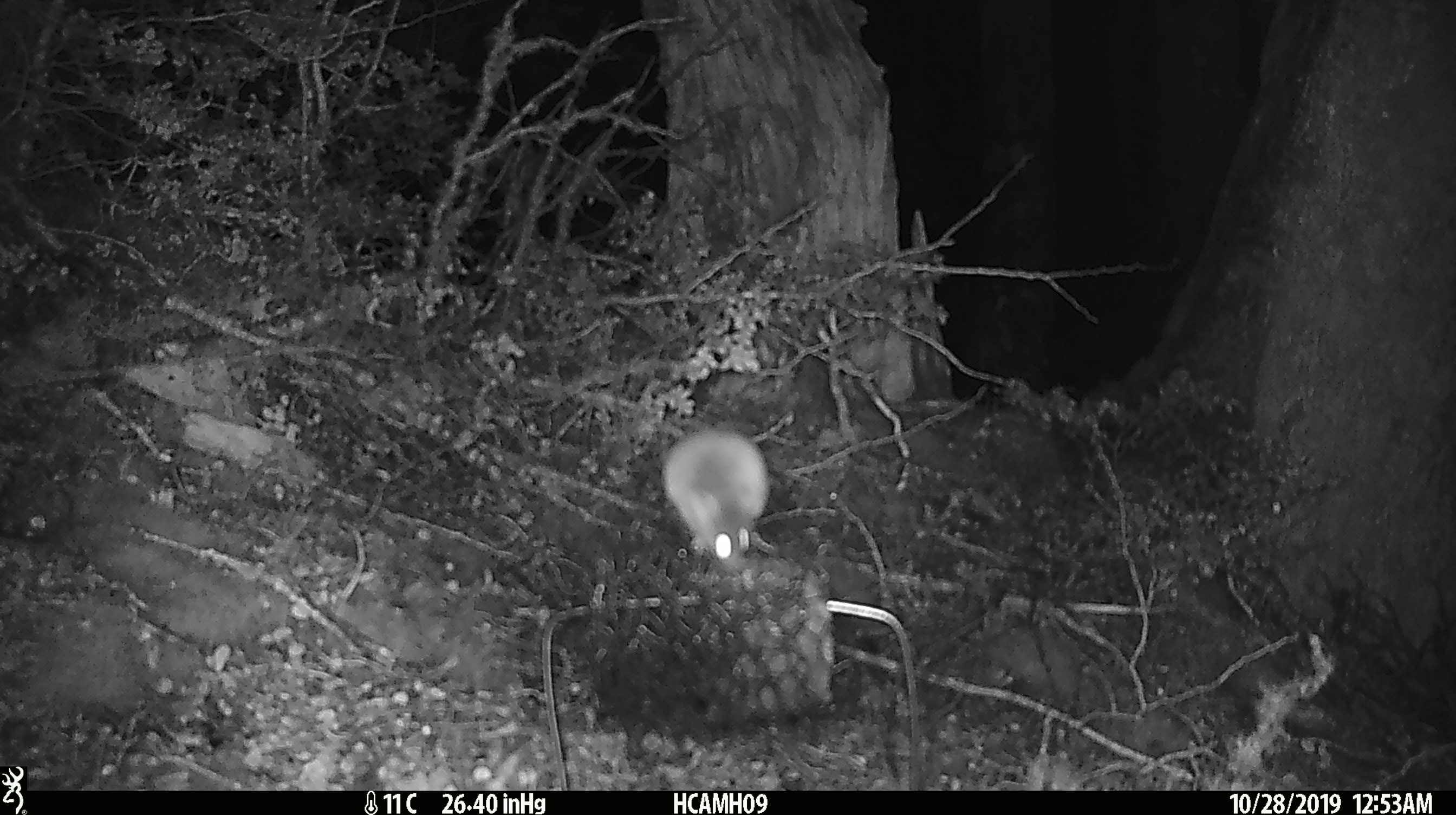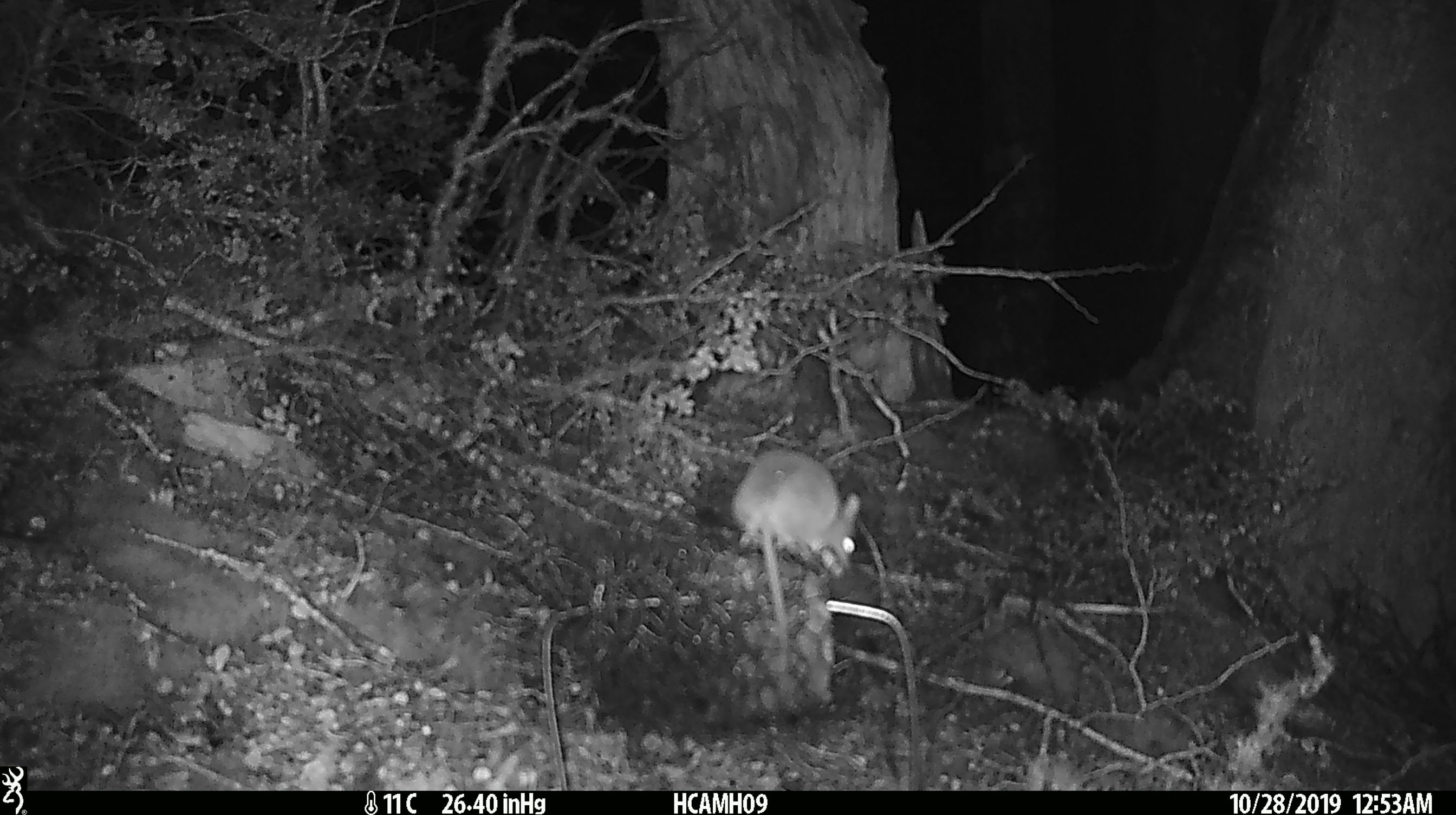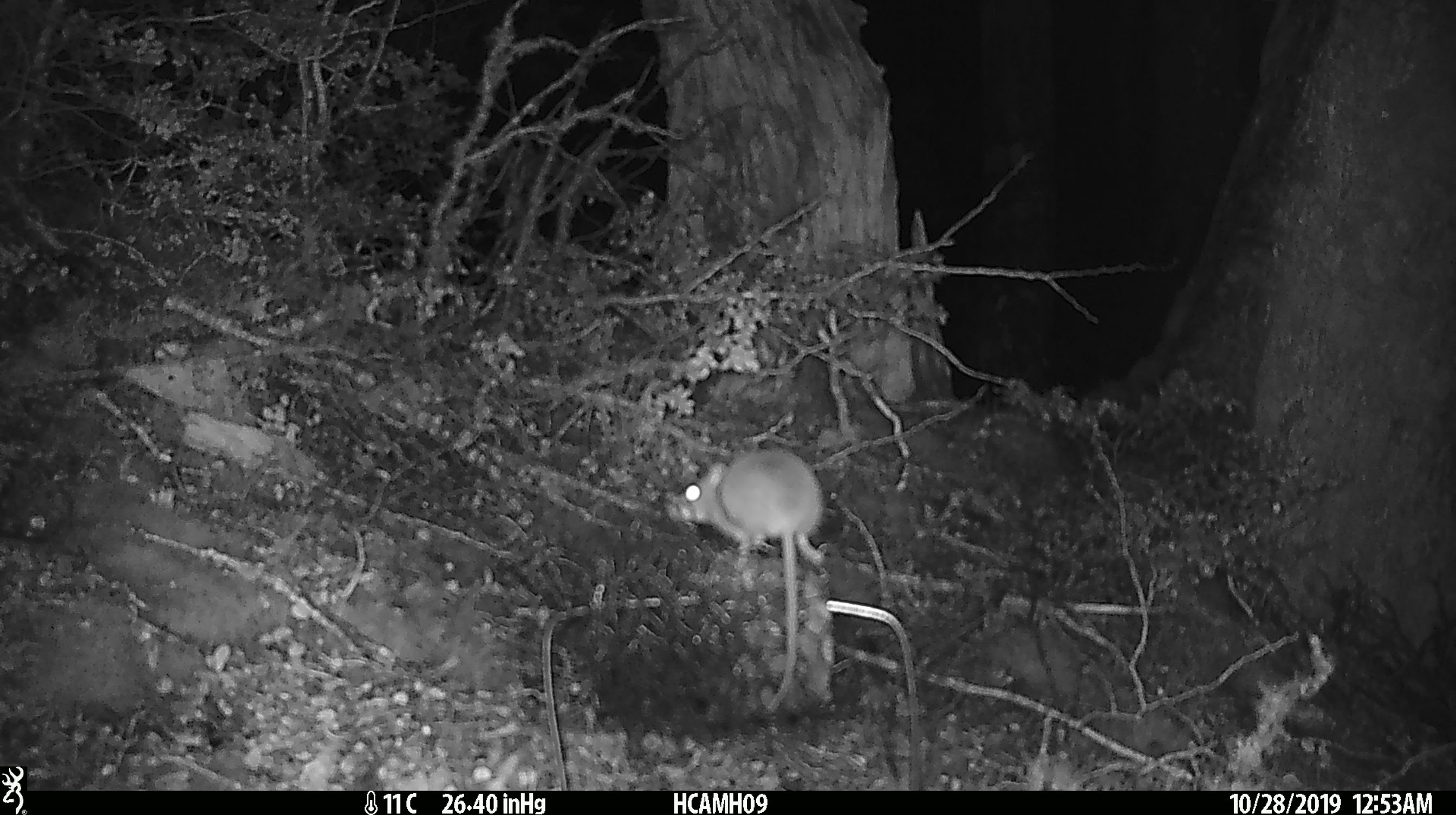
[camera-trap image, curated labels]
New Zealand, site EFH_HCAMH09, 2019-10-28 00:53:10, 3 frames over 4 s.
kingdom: Animalia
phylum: Chordata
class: Mammalia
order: Rodentia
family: Muridae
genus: Mus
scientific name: Mus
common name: mouse